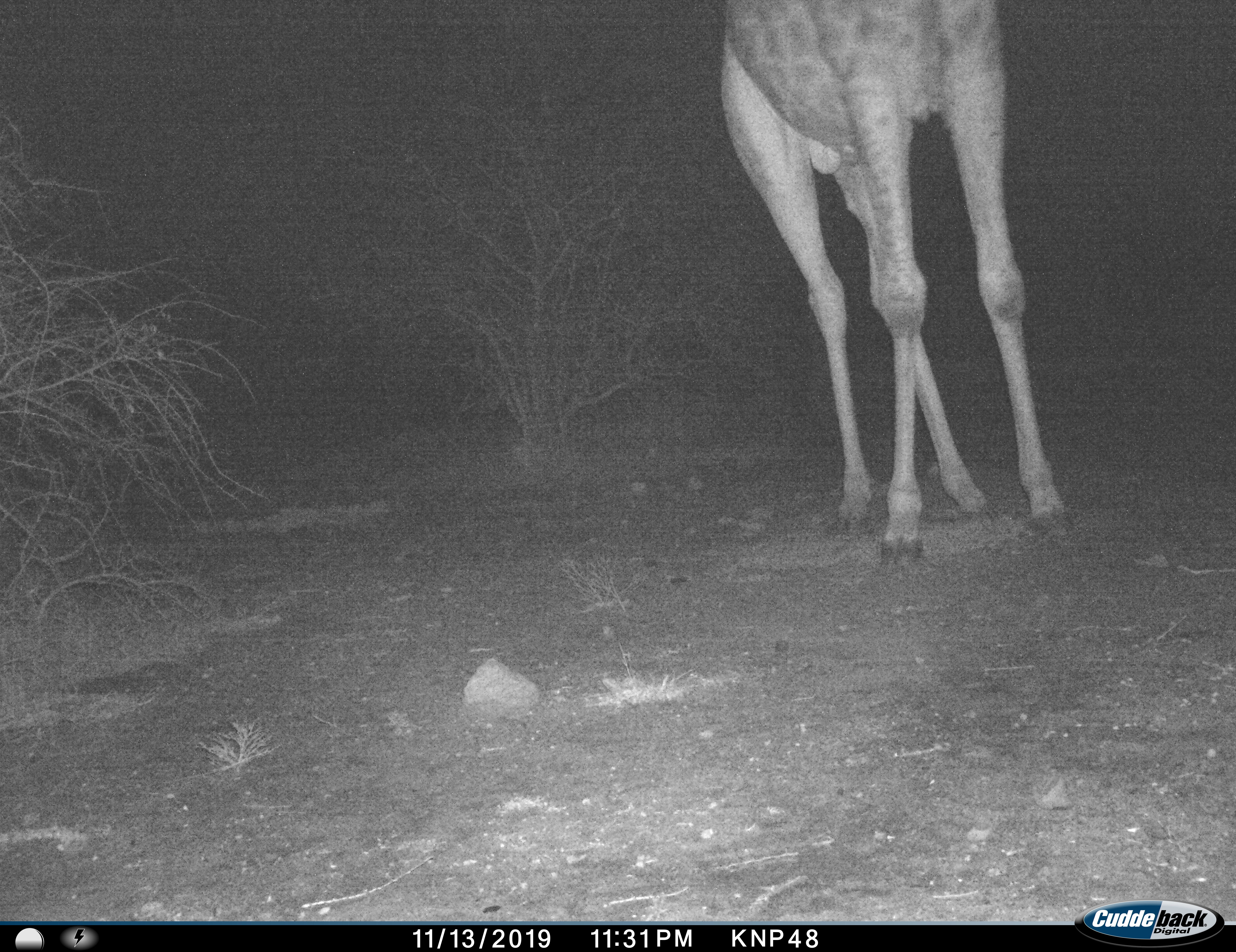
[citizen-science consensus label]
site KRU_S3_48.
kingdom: Animalia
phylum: Chordata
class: Mammalia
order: Artiodactyla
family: Giraffidae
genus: Giraffa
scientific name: Giraffa camelopardalis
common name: giraffe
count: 1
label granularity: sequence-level